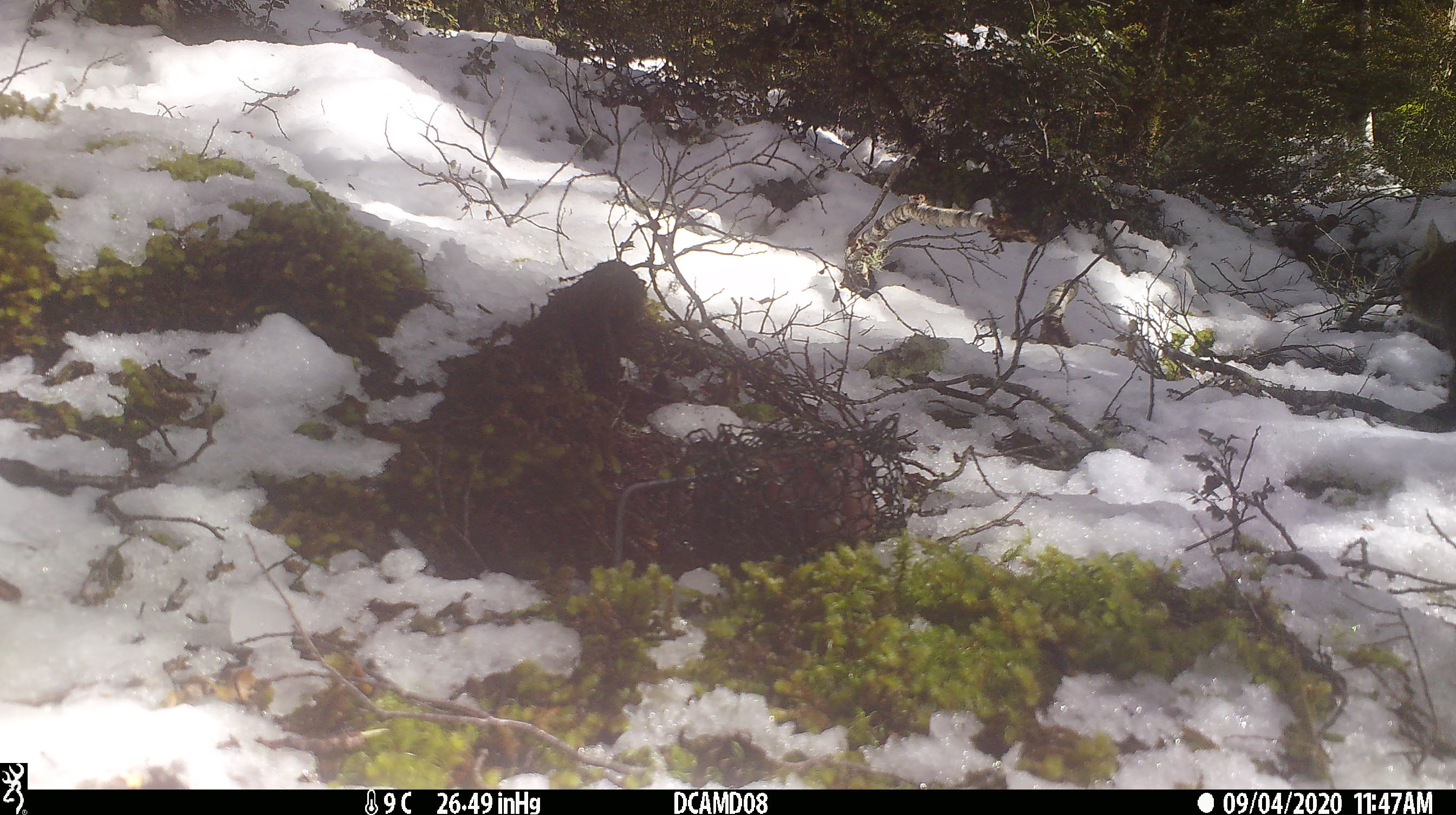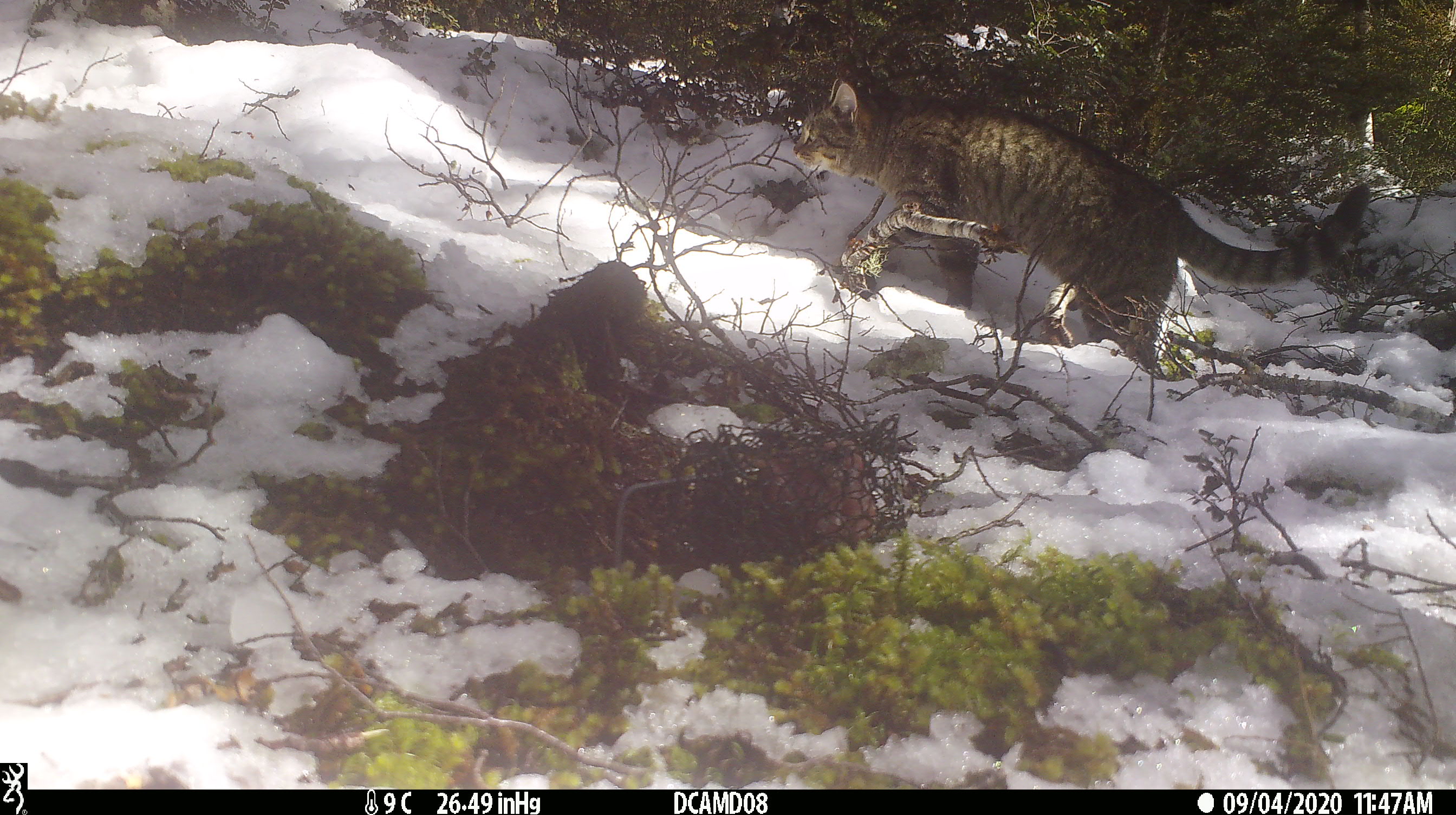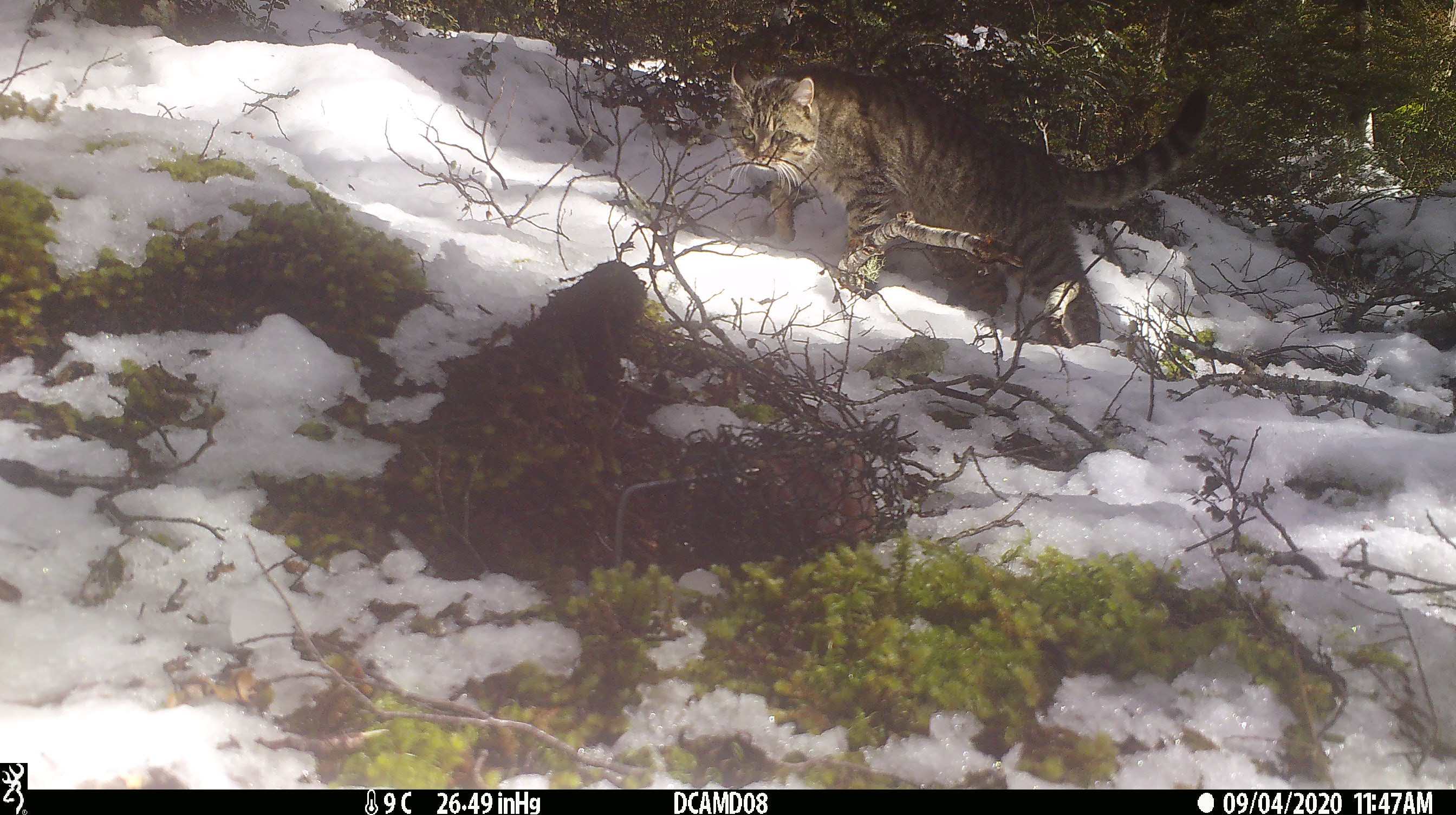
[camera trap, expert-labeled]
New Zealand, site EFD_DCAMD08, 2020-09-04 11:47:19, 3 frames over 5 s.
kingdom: Animalia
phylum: Chordata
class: Mammalia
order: Carnivora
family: Felidae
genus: Felis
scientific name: Felis catus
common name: domestic cat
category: cat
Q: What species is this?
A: Cat (domestic cat) (Felis catus).